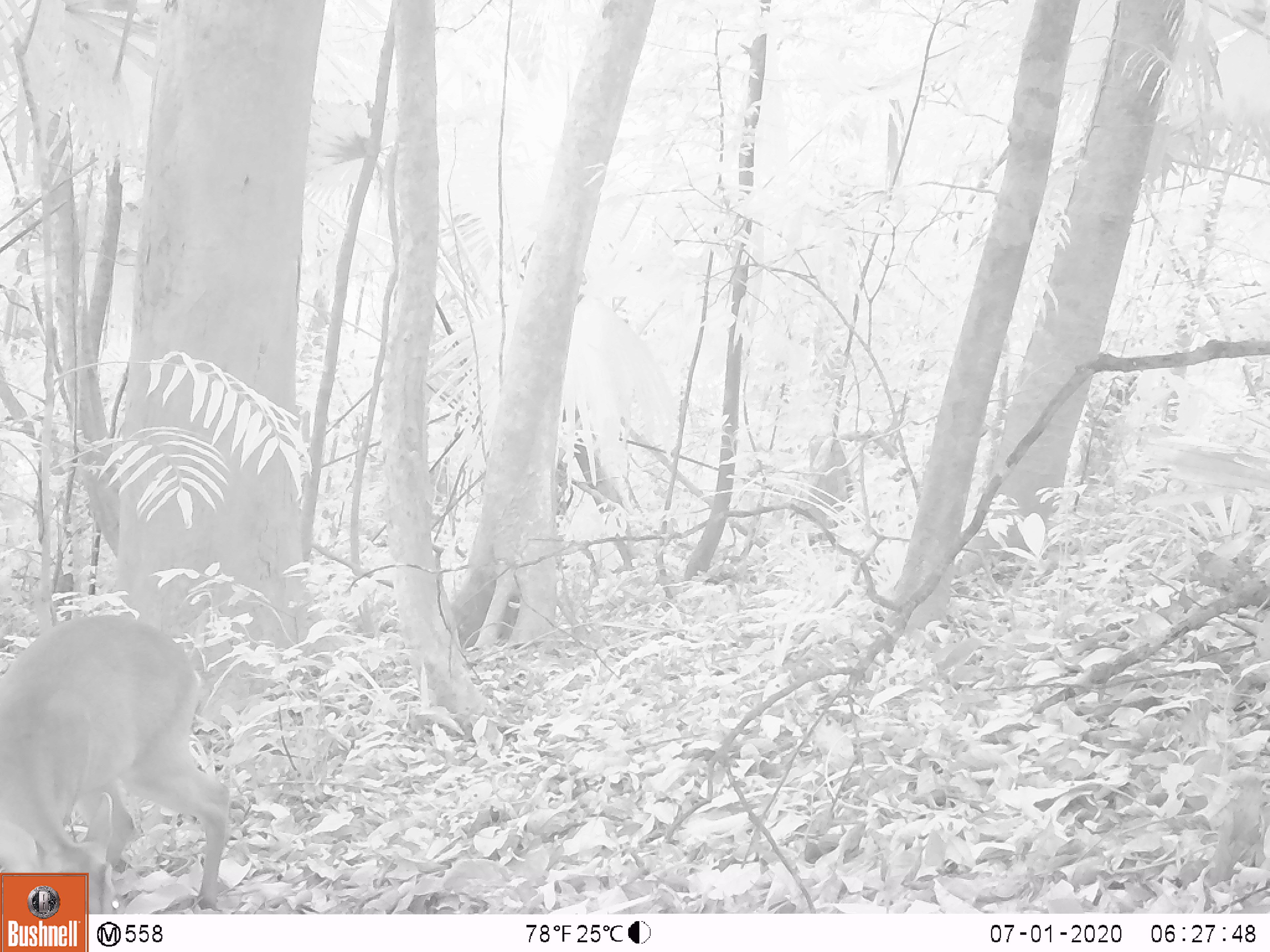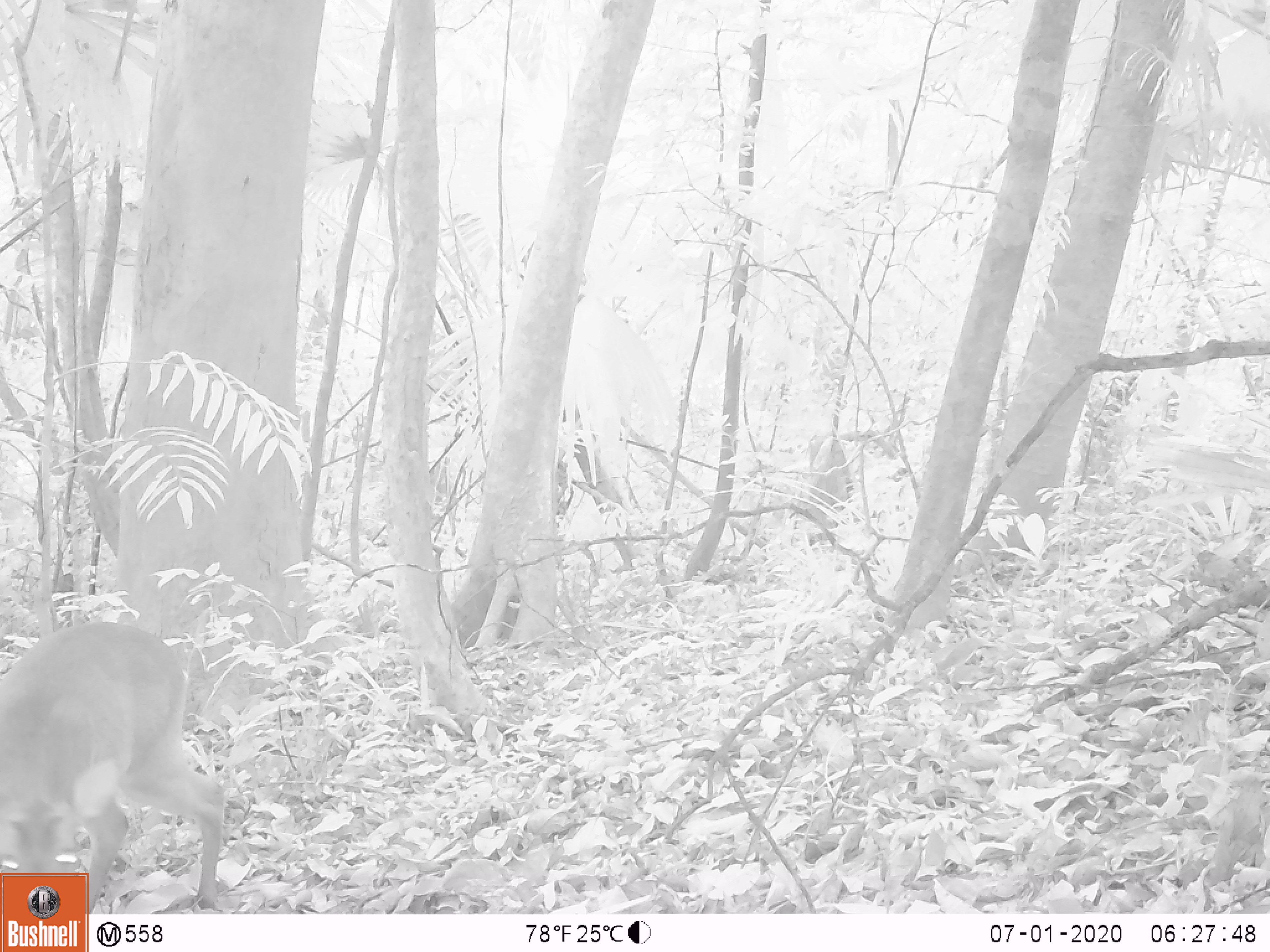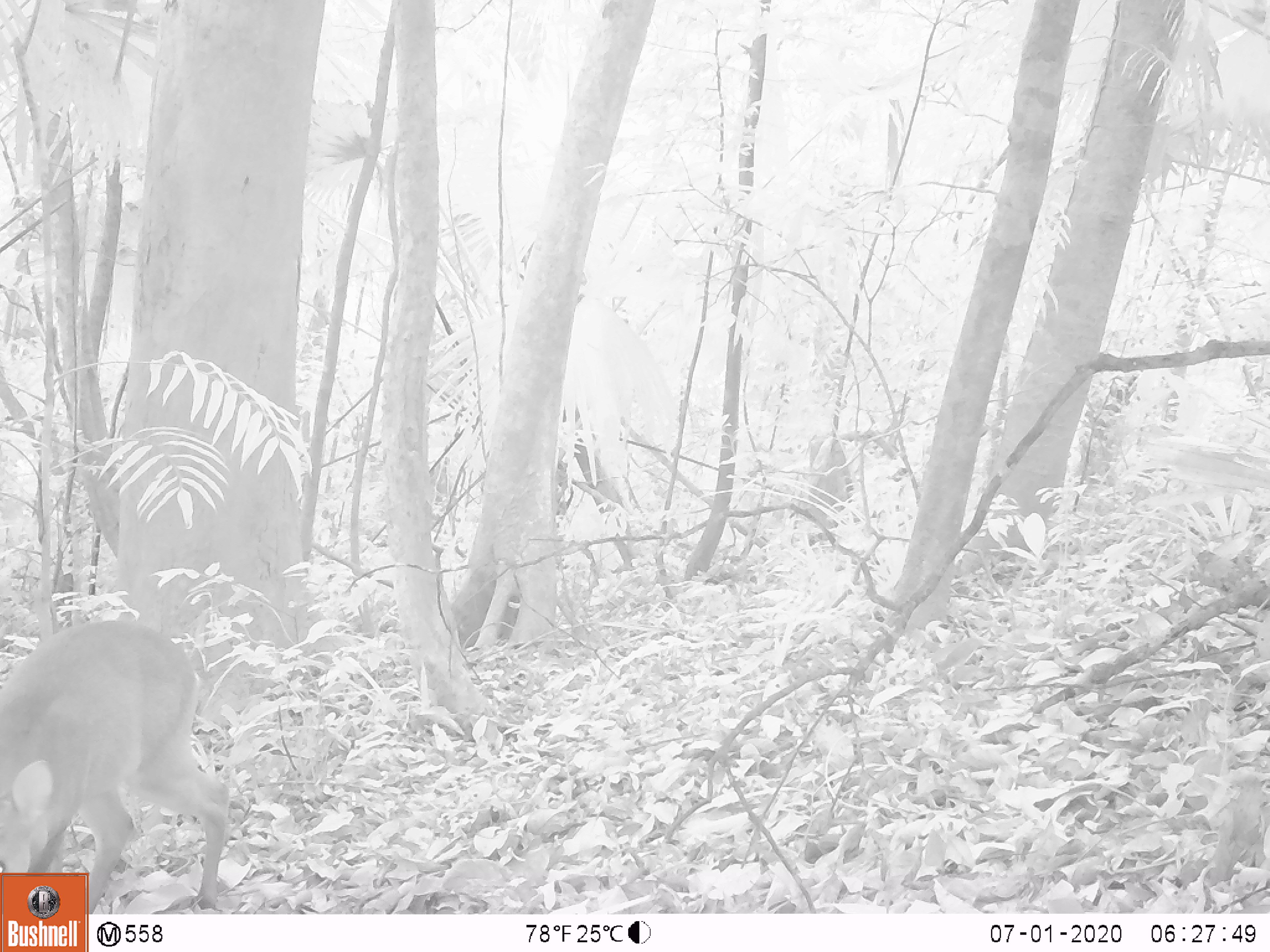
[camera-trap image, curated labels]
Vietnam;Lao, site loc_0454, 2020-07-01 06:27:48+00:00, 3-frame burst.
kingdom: Animalia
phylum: Chordata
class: Mammalia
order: Artiodactyla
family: Cervidae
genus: Muntiacus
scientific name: Muntiacus vuquangensis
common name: large-antlered muntjac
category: large antlered muntjac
Large antlered muntjac (large-antlered muntjac) (Muntiacus vuquangensis). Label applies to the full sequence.